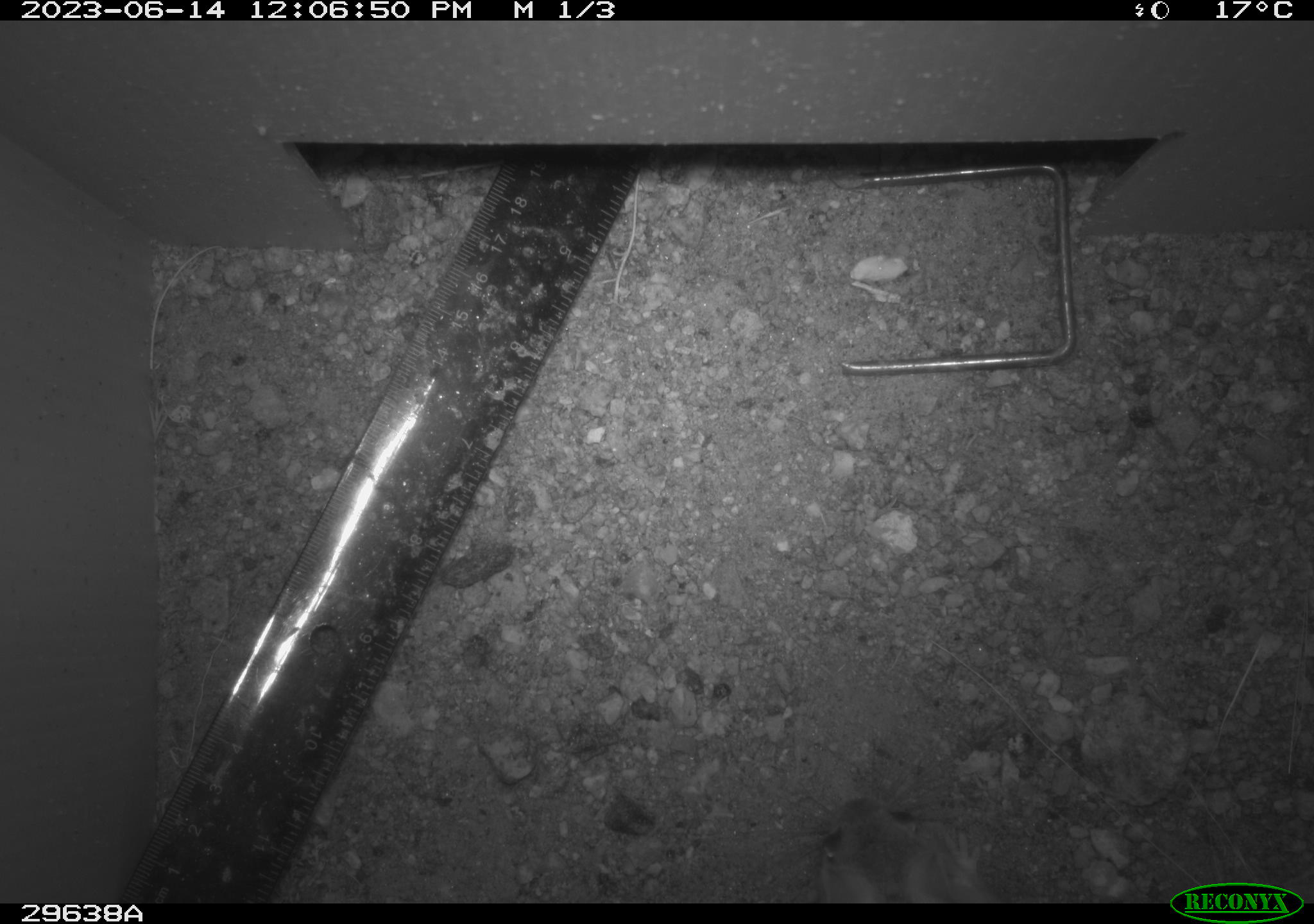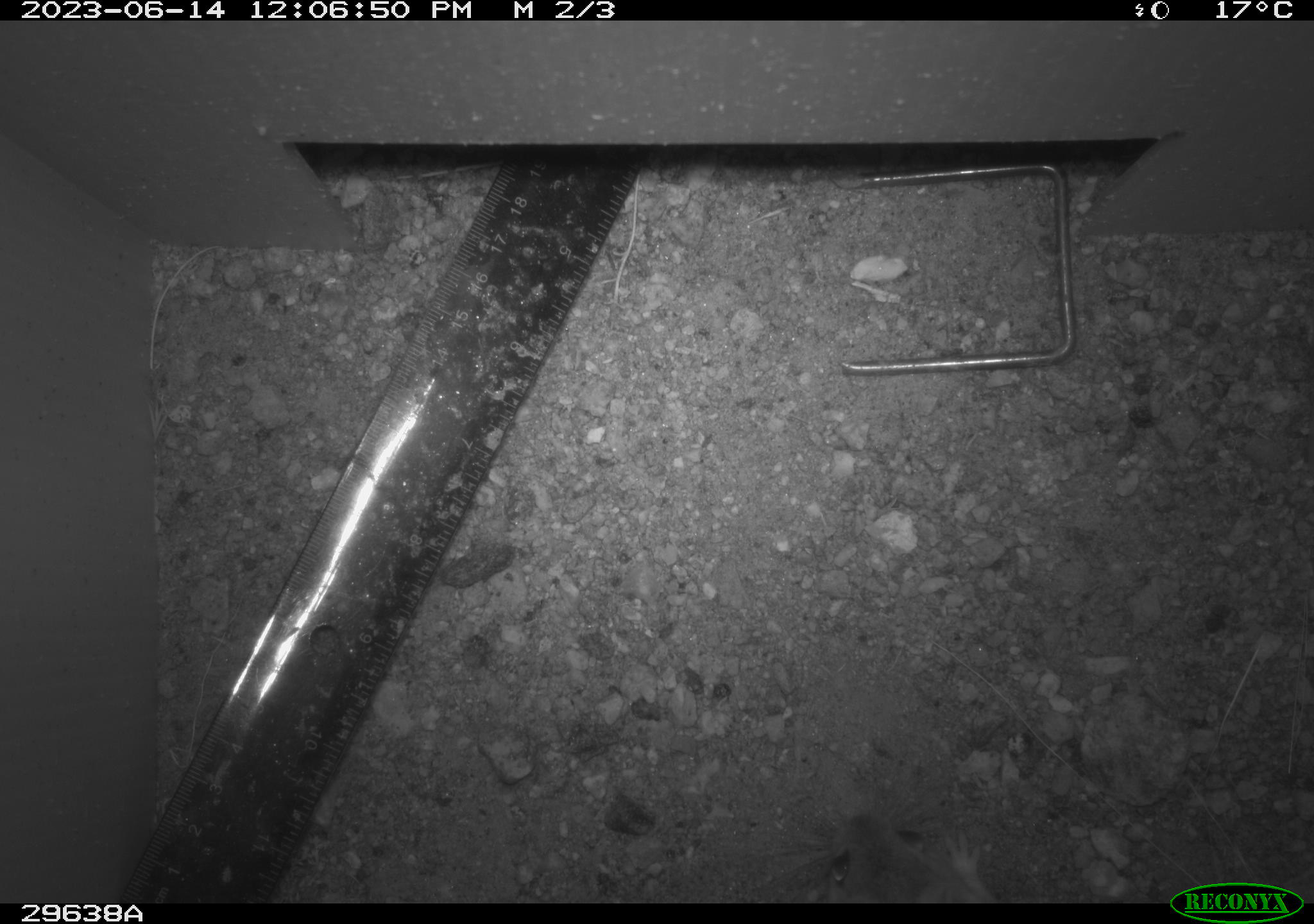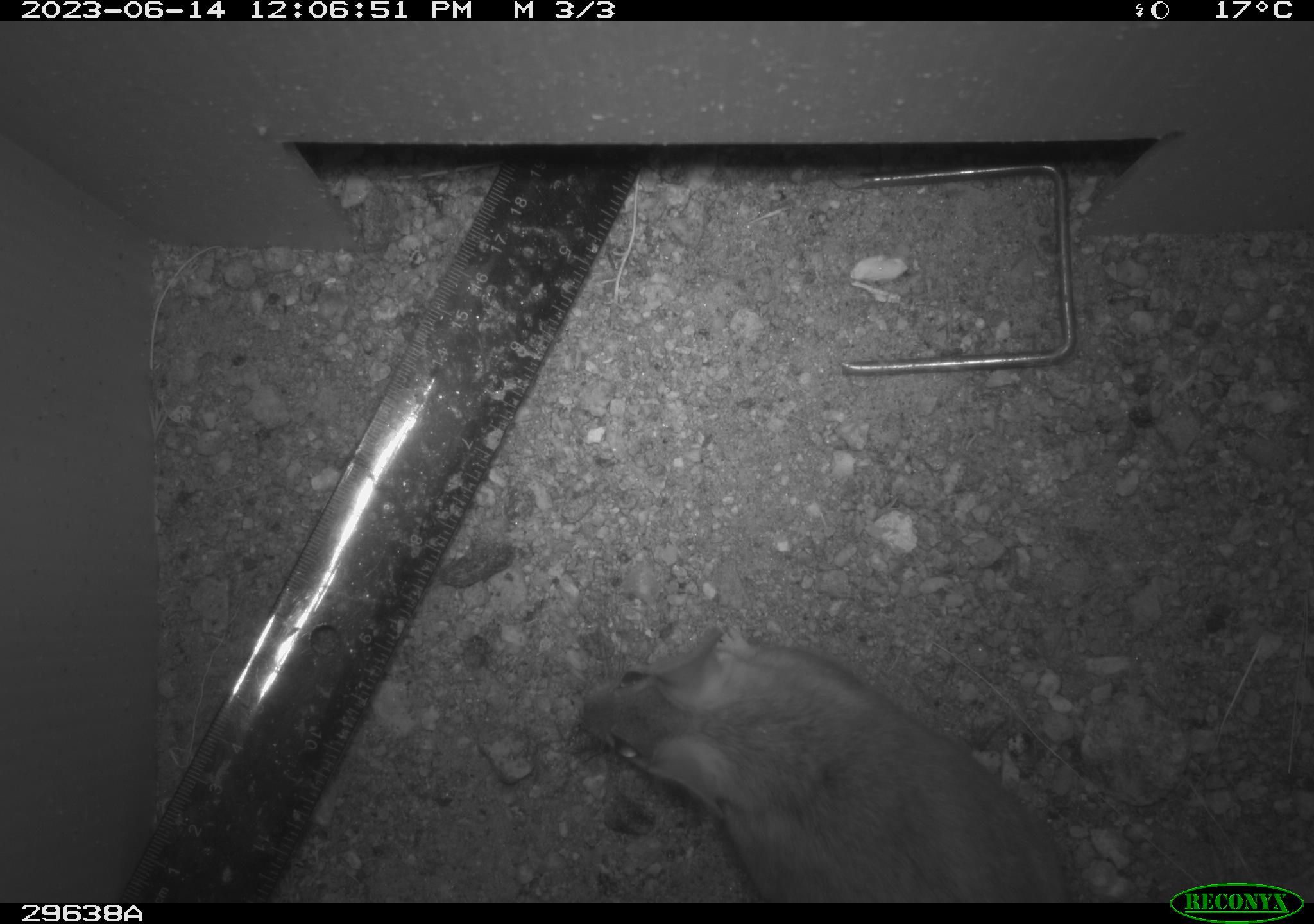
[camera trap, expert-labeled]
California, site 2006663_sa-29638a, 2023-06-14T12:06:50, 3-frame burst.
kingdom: Animalia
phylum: Chordata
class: Mammalia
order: Rodentia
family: Cricetidae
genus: Neotoma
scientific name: Neotoma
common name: pack rat or woodrat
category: neotoma species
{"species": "neotoma species (pack rat or woodrat) (Neotoma)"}